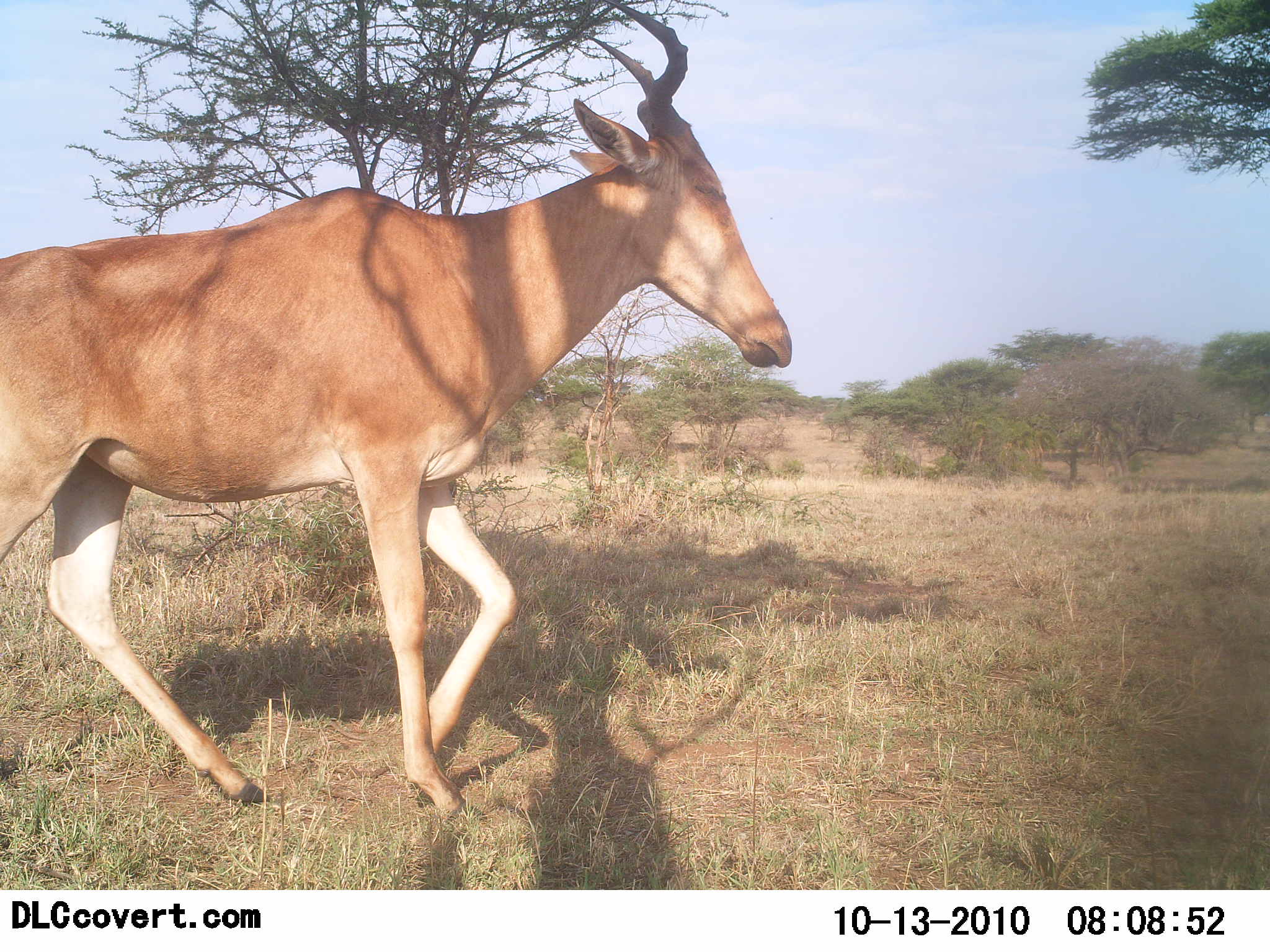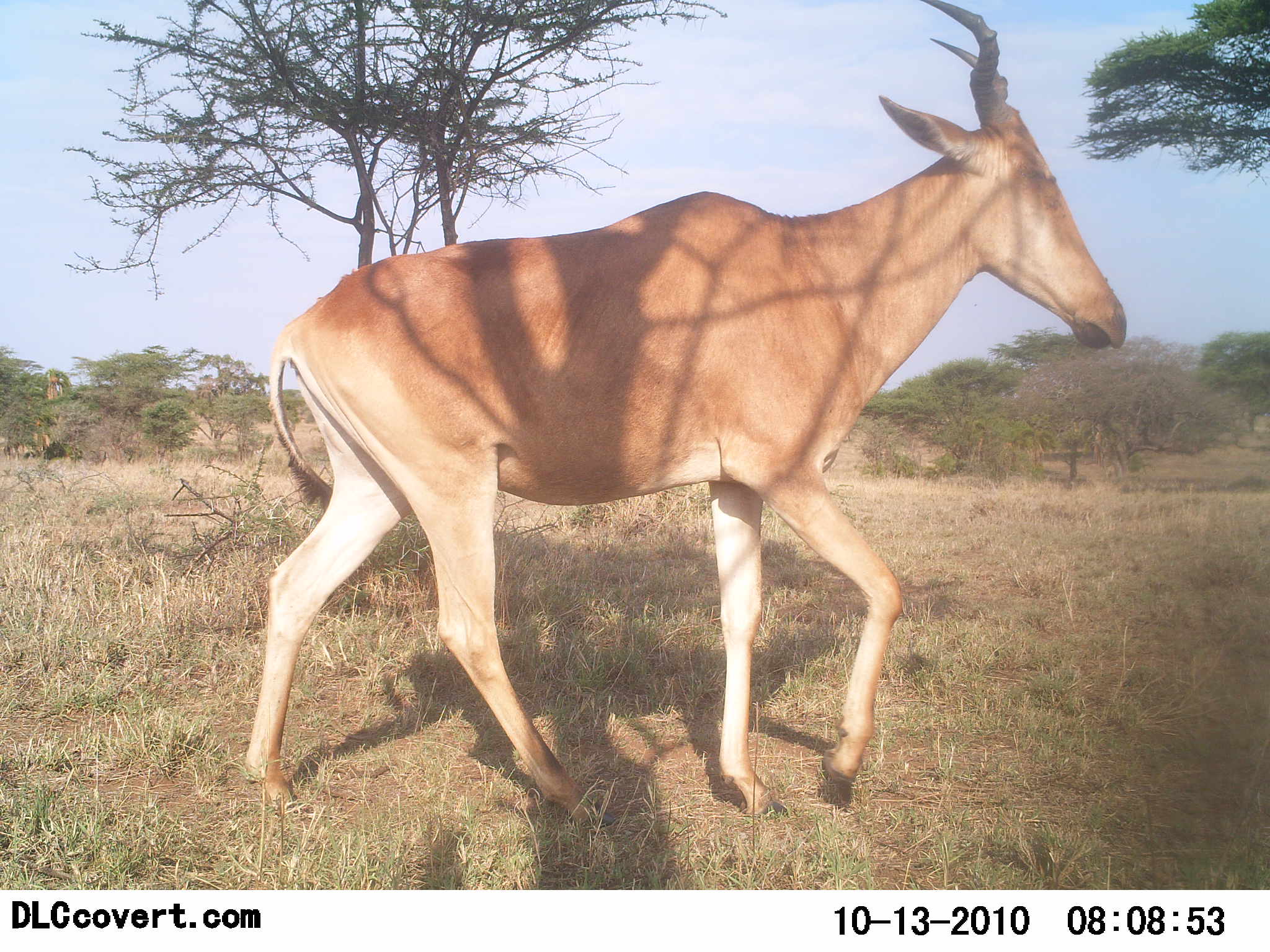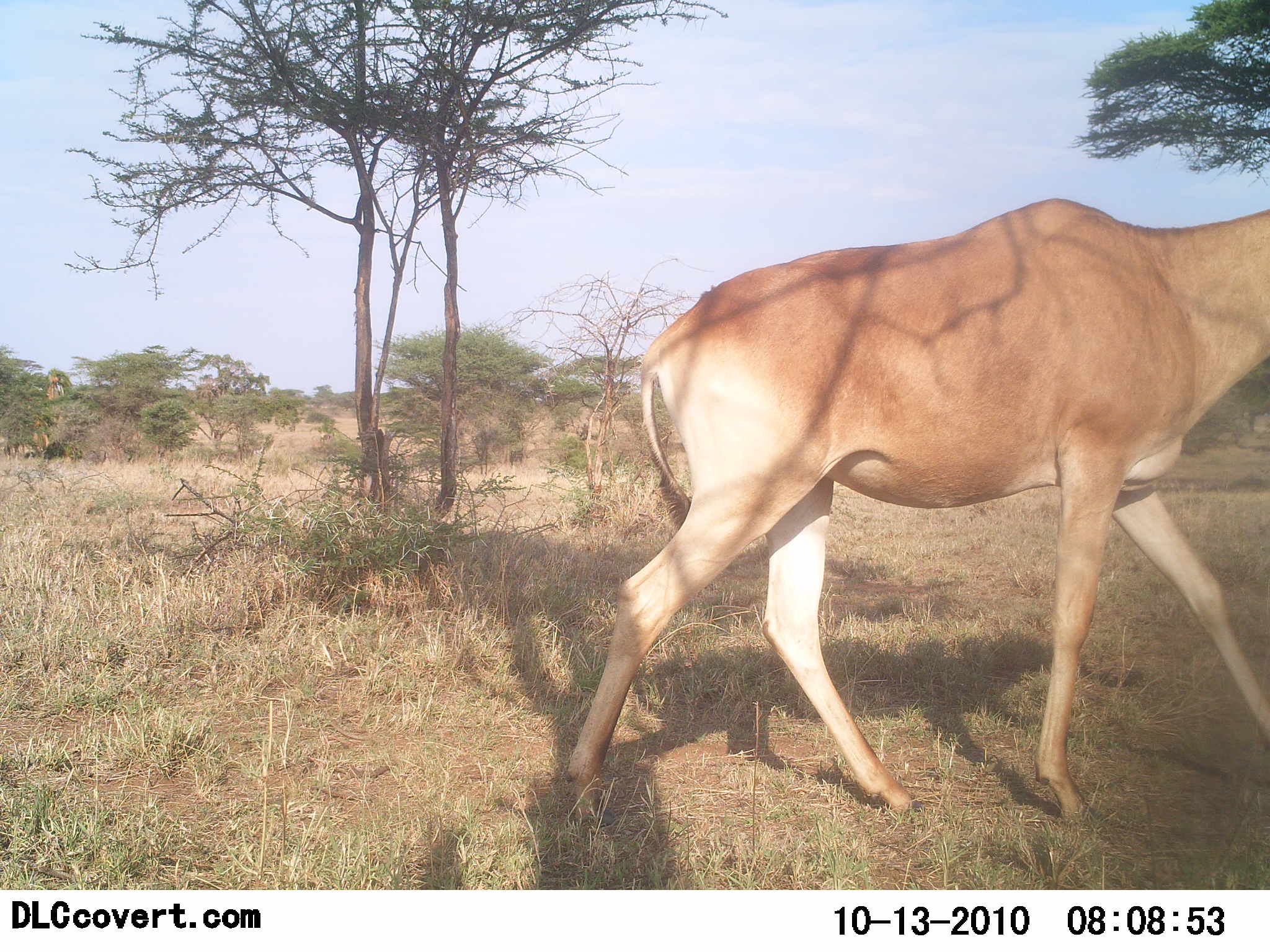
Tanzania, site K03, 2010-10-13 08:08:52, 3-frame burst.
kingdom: Animalia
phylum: Chordata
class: Mammalia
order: Artiodactyla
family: Bovidae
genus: Alcelaphus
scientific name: Alcelaphus buselaphus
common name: hartebeest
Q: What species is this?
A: Hartebeest (Alcelaphus buselaphus).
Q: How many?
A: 1.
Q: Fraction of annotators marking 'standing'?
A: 6%.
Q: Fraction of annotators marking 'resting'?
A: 0%.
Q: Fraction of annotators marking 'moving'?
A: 100%.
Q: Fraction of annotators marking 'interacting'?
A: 0%.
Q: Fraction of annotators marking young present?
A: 0%.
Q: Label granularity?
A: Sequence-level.